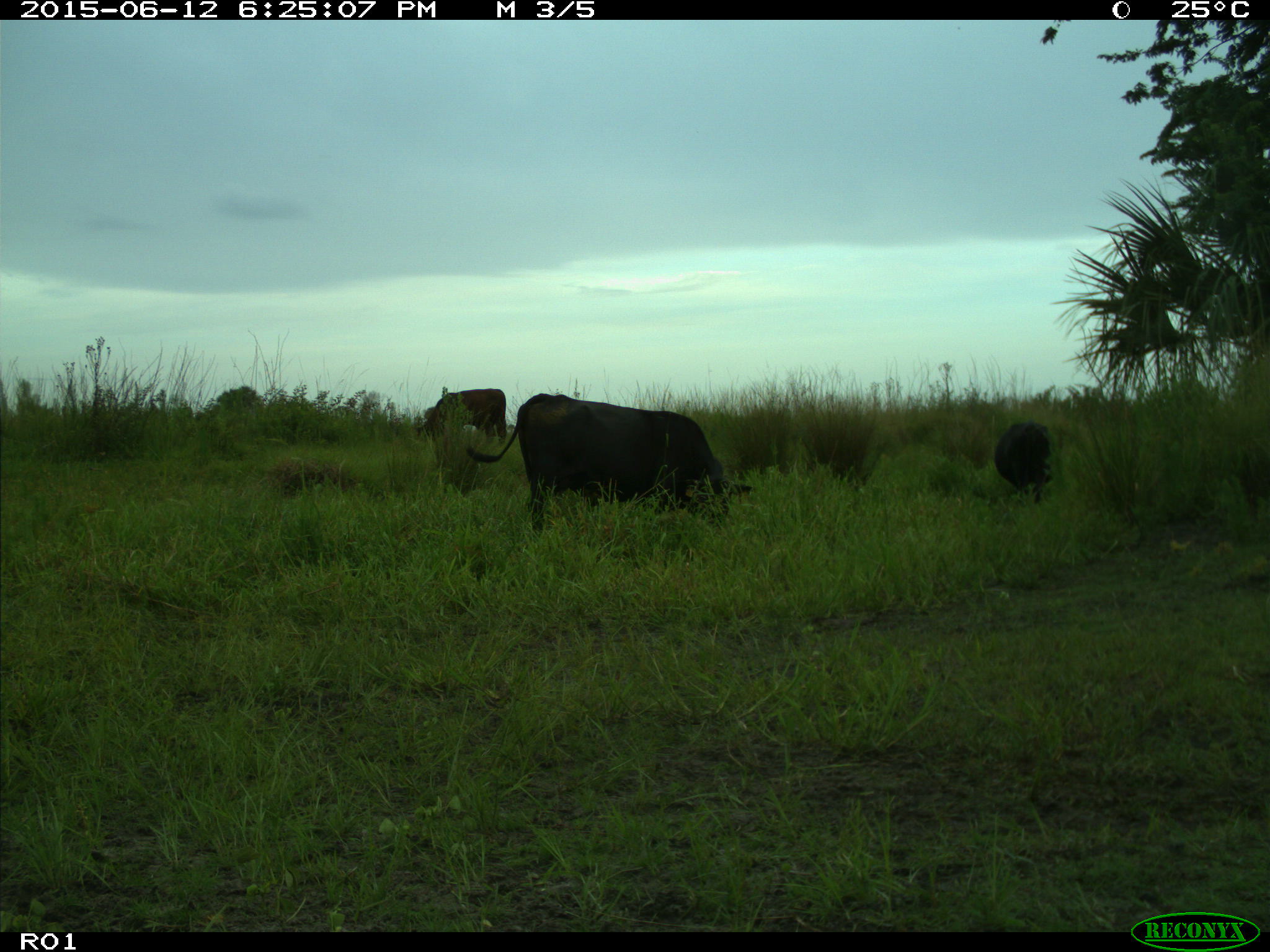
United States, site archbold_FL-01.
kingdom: Animalia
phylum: Chordata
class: Mammalia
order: Artiodactyla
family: Bovidae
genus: Bos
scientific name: Bos taurus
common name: domestic cow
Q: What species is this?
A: Bos taurus (domestic cow).